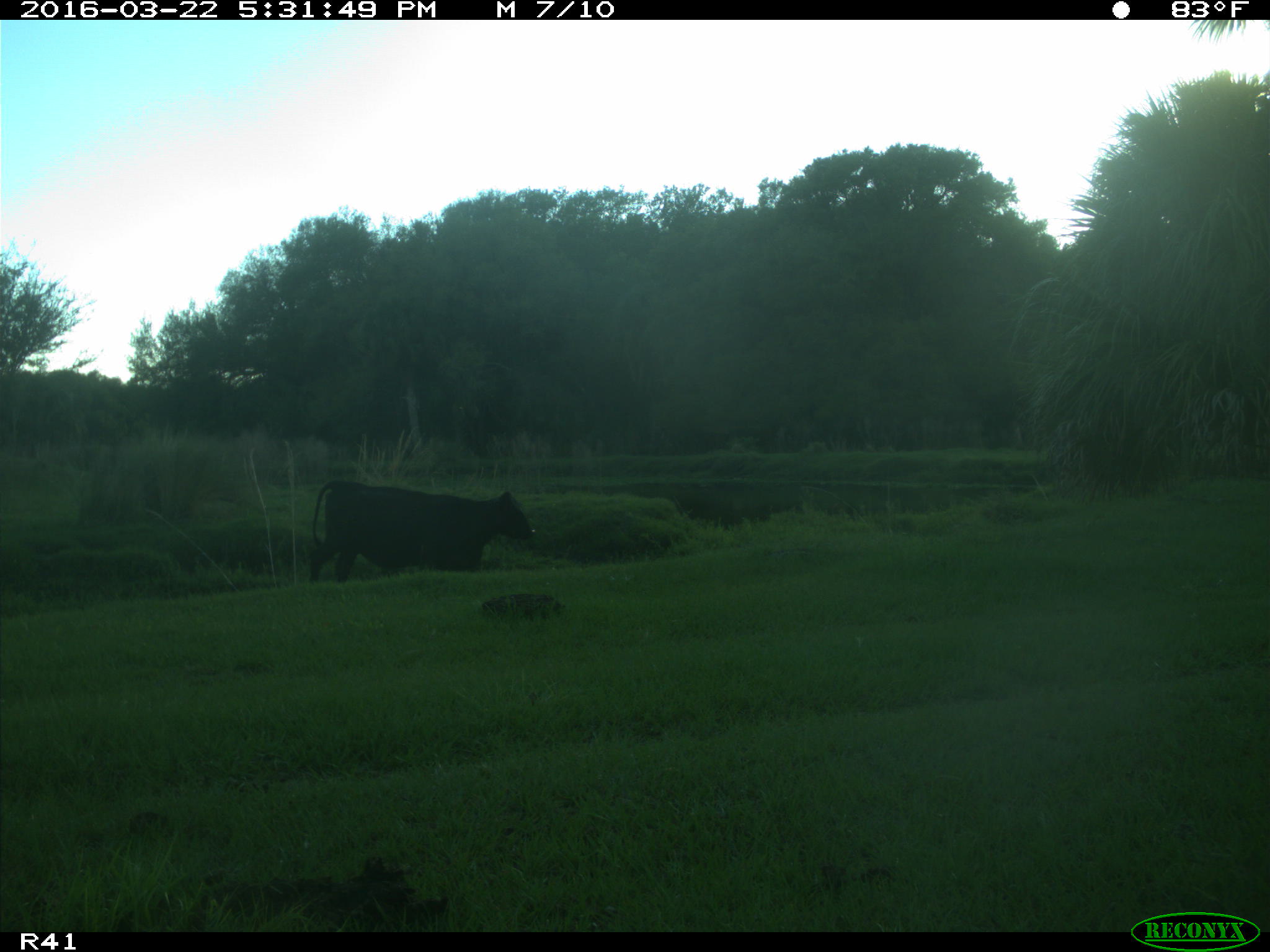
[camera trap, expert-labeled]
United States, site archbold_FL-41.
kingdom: Animalia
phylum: Chordata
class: Mammalia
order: Artiodactyla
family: Bovidae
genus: Bos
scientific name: Bos taurus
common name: domestic cow